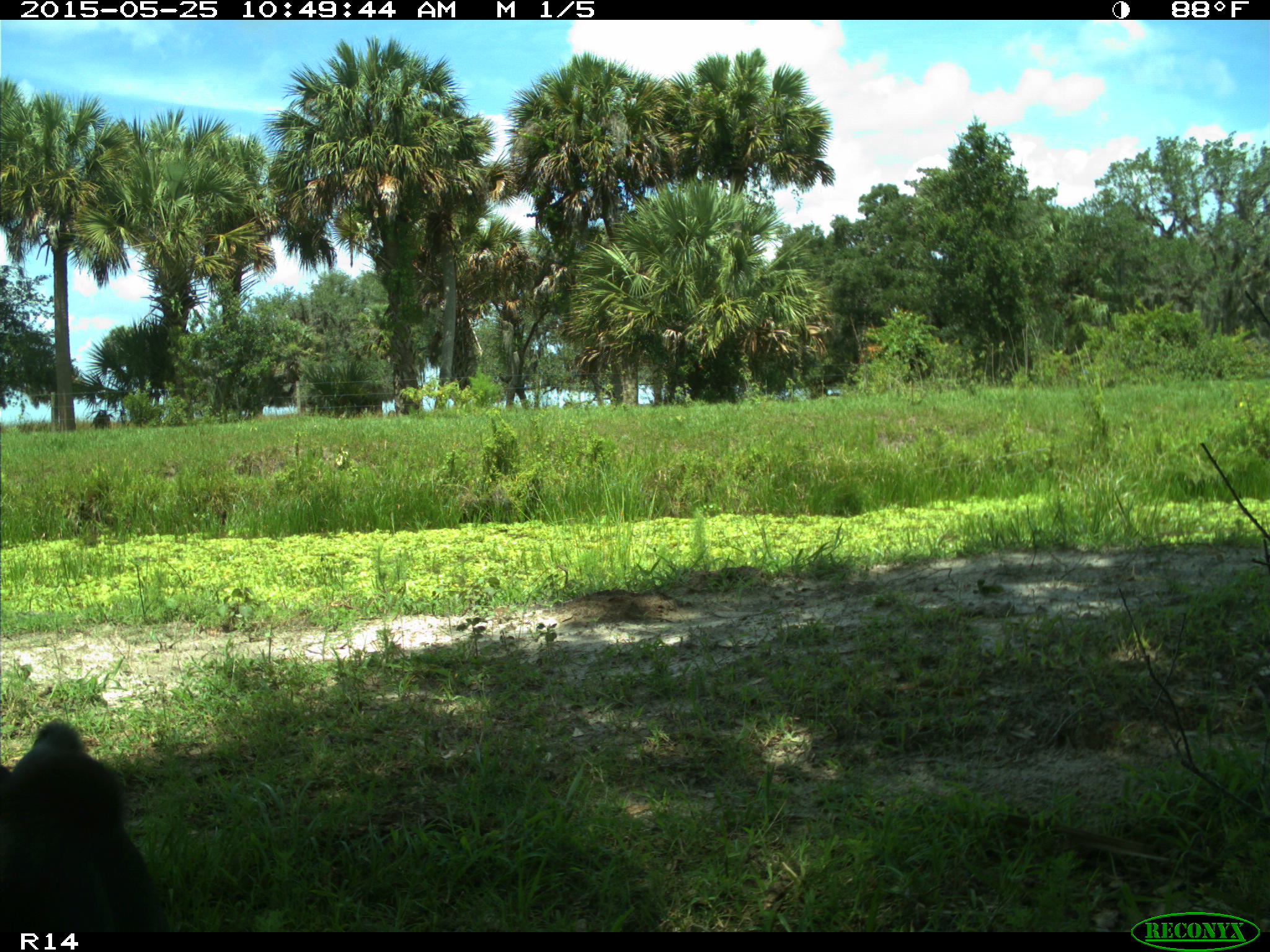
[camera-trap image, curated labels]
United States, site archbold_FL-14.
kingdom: Animalia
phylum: Chordata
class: Mammalia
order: Artiodactyla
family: Bovidae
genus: Bos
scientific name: Bos taurus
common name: domestic cow